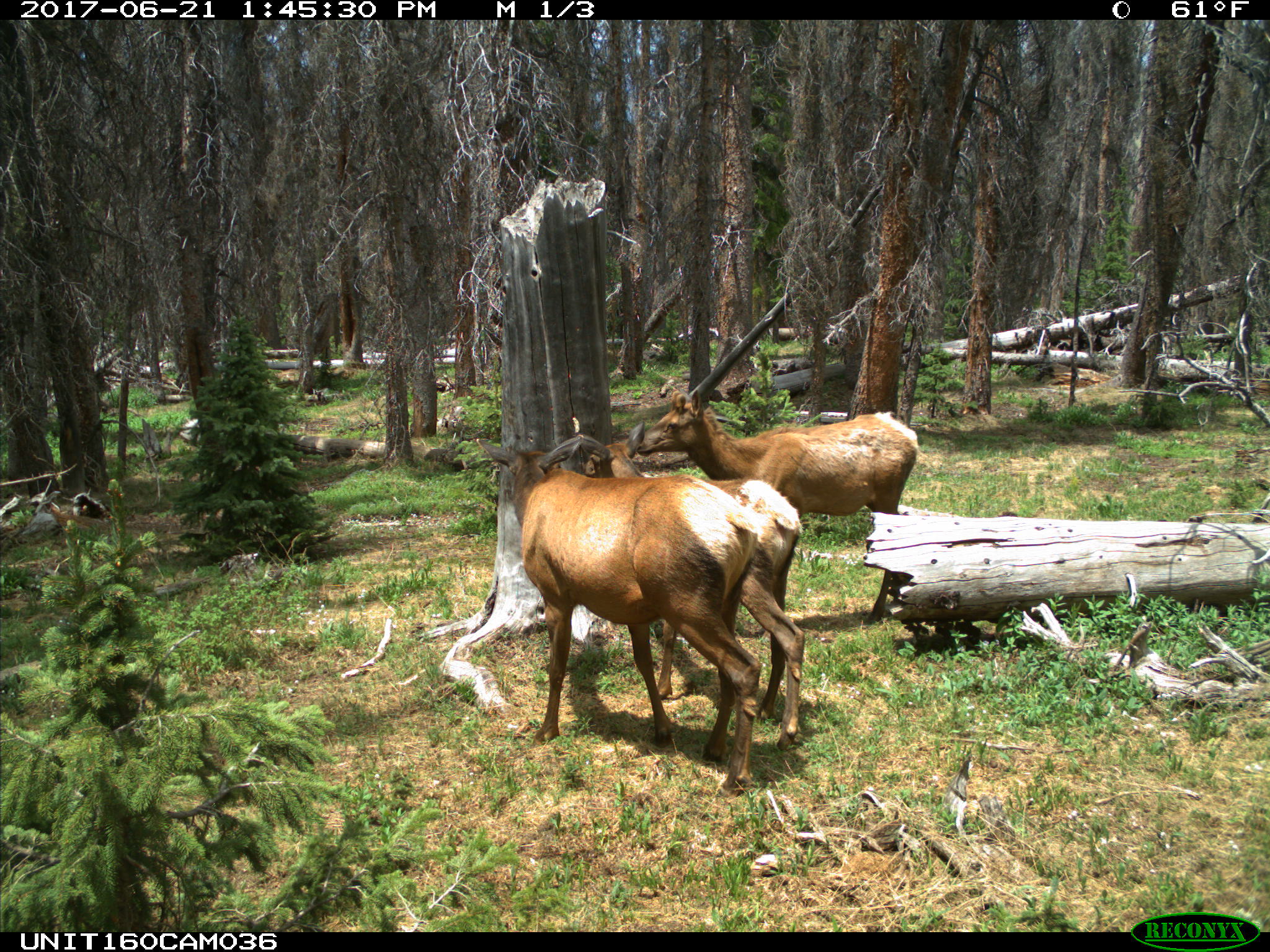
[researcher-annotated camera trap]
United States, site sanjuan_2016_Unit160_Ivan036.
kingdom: Animalia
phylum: Chordata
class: Mammalia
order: Artiodactyla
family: Cervidae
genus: Cervus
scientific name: Cervus elaphus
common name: red deer